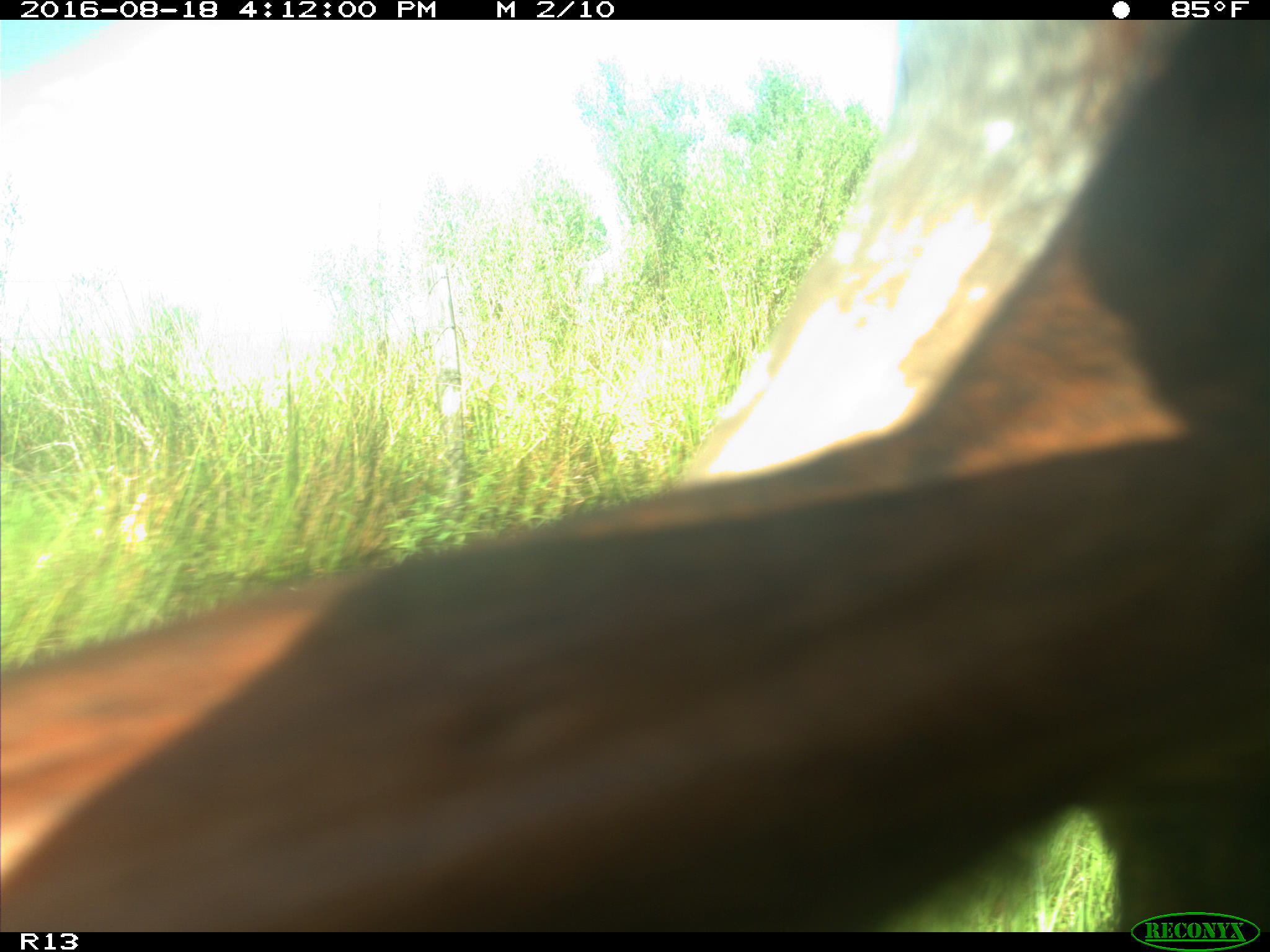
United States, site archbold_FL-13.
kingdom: Animalia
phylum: Chordata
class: Mammalia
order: Artiodactyla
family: Bovidae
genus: Bos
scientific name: Bos taurus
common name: domestic cow